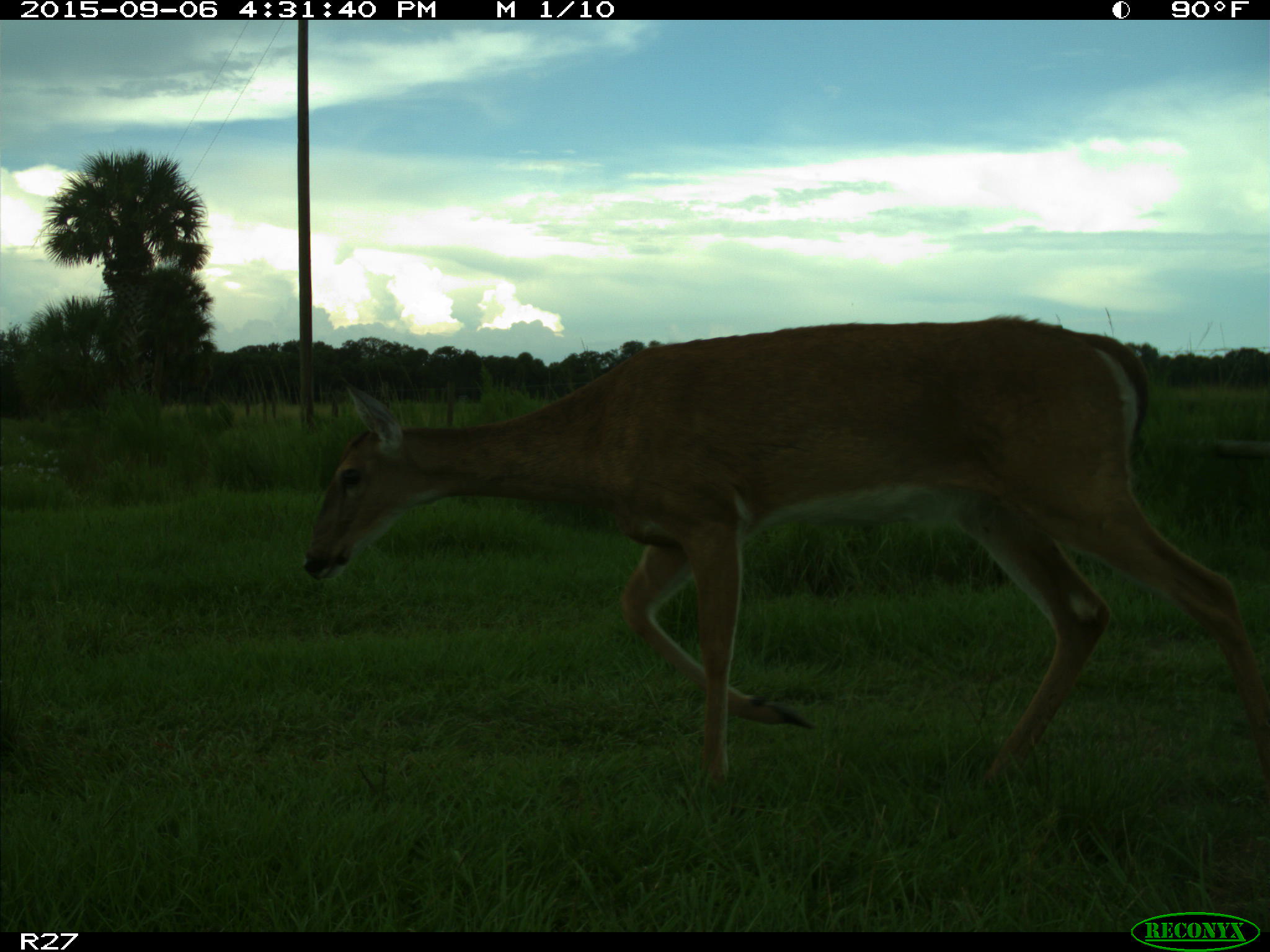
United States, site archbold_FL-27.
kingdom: Animalia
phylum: Chordata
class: Mammalia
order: Artiodactyla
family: Cervidae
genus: Odocoileus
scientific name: Odocoileus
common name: deer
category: unidentified deer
Unidentified deer (deer) (Odocoileus).